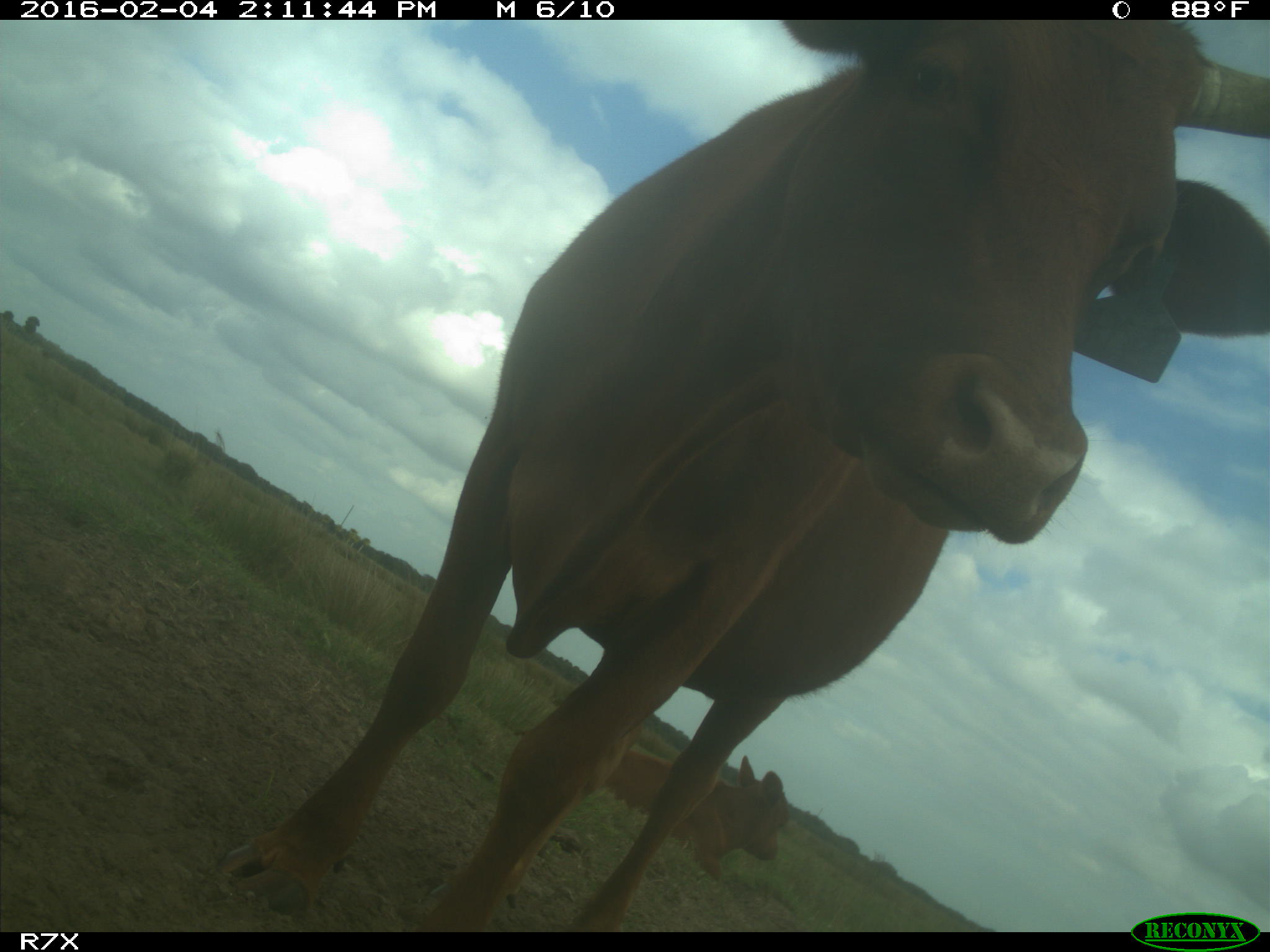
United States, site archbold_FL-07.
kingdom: Animalia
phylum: Chordata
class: Mammalia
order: Artiodactyla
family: Bovidae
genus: Bos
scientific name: Bos taurus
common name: domestic cow